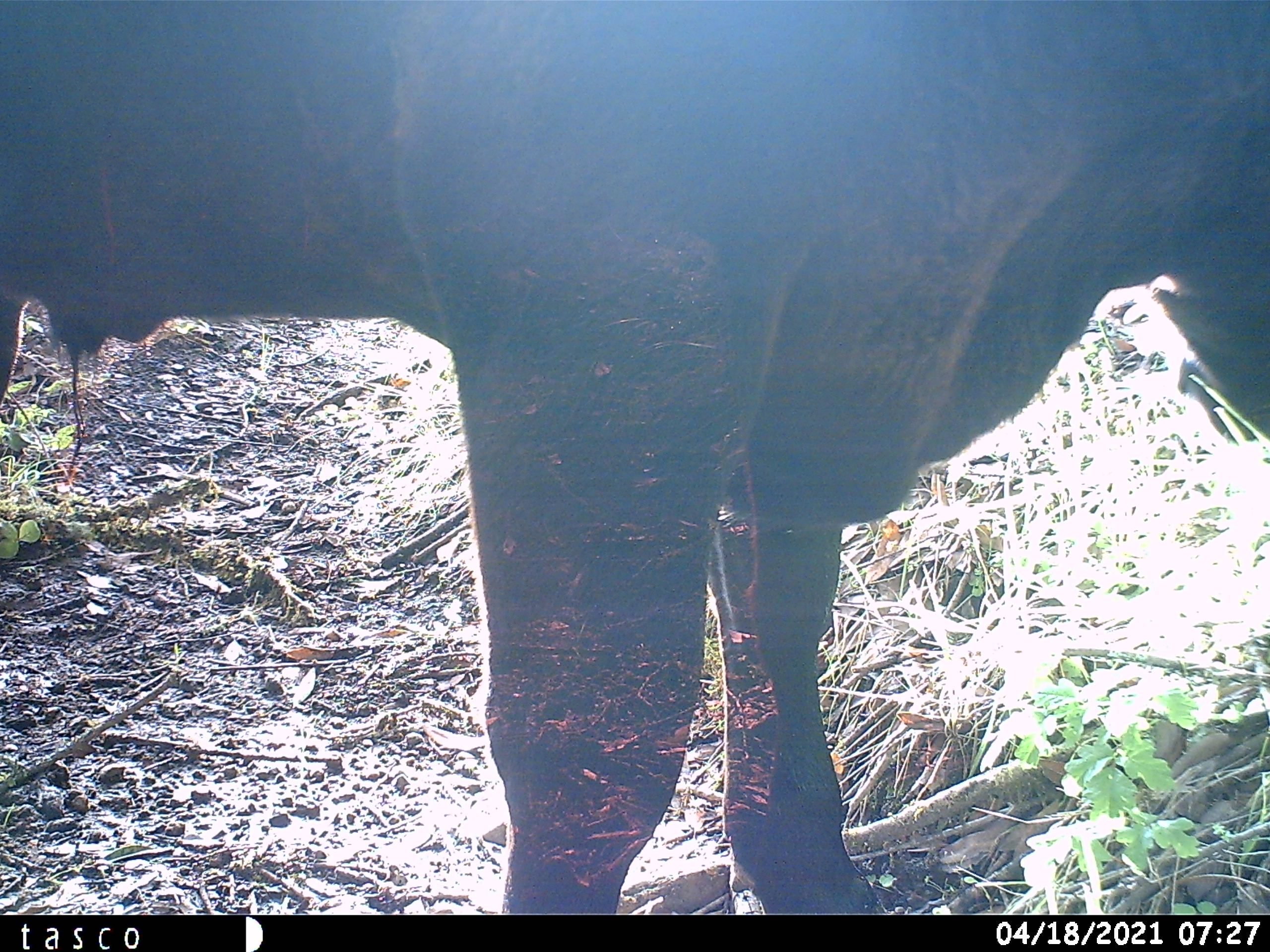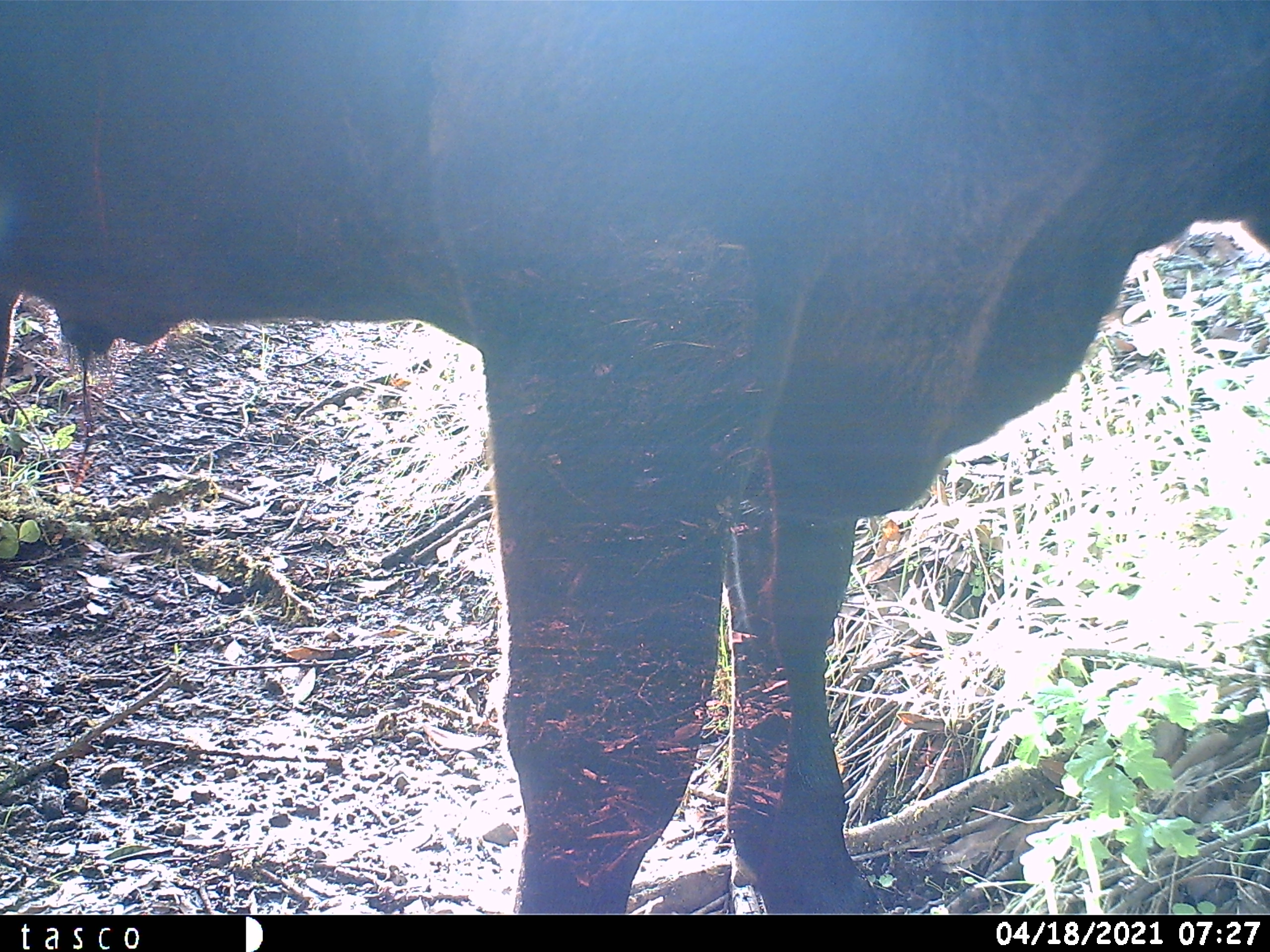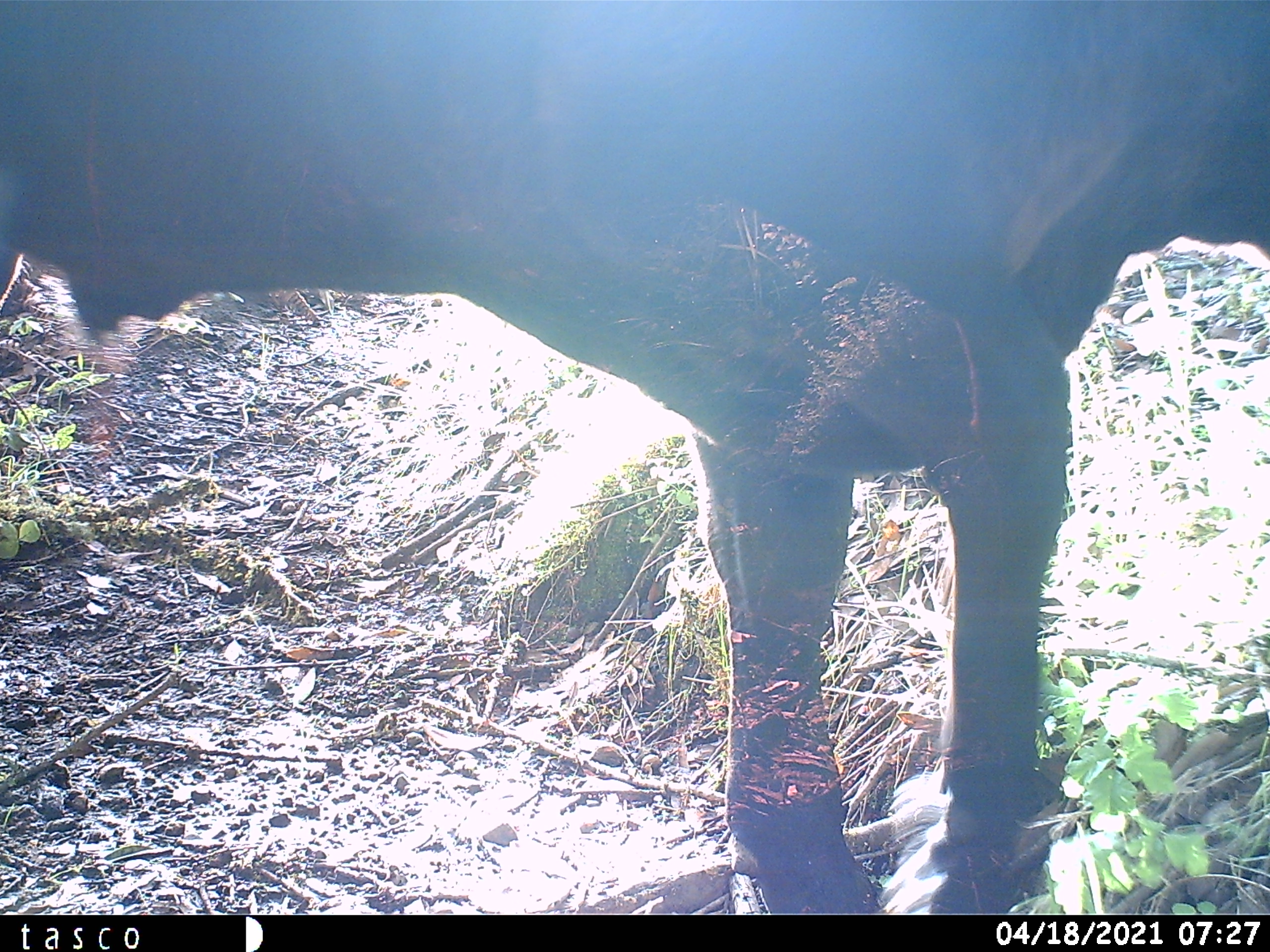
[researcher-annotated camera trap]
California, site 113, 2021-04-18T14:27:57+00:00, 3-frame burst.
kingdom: Animalia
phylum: Chordata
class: Mammalia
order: Artiodactyla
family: Bovidae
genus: Bos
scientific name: Bos taurus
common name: domestic cattle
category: cattle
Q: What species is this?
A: Cattle (domestic cattle) (Bos taurus).